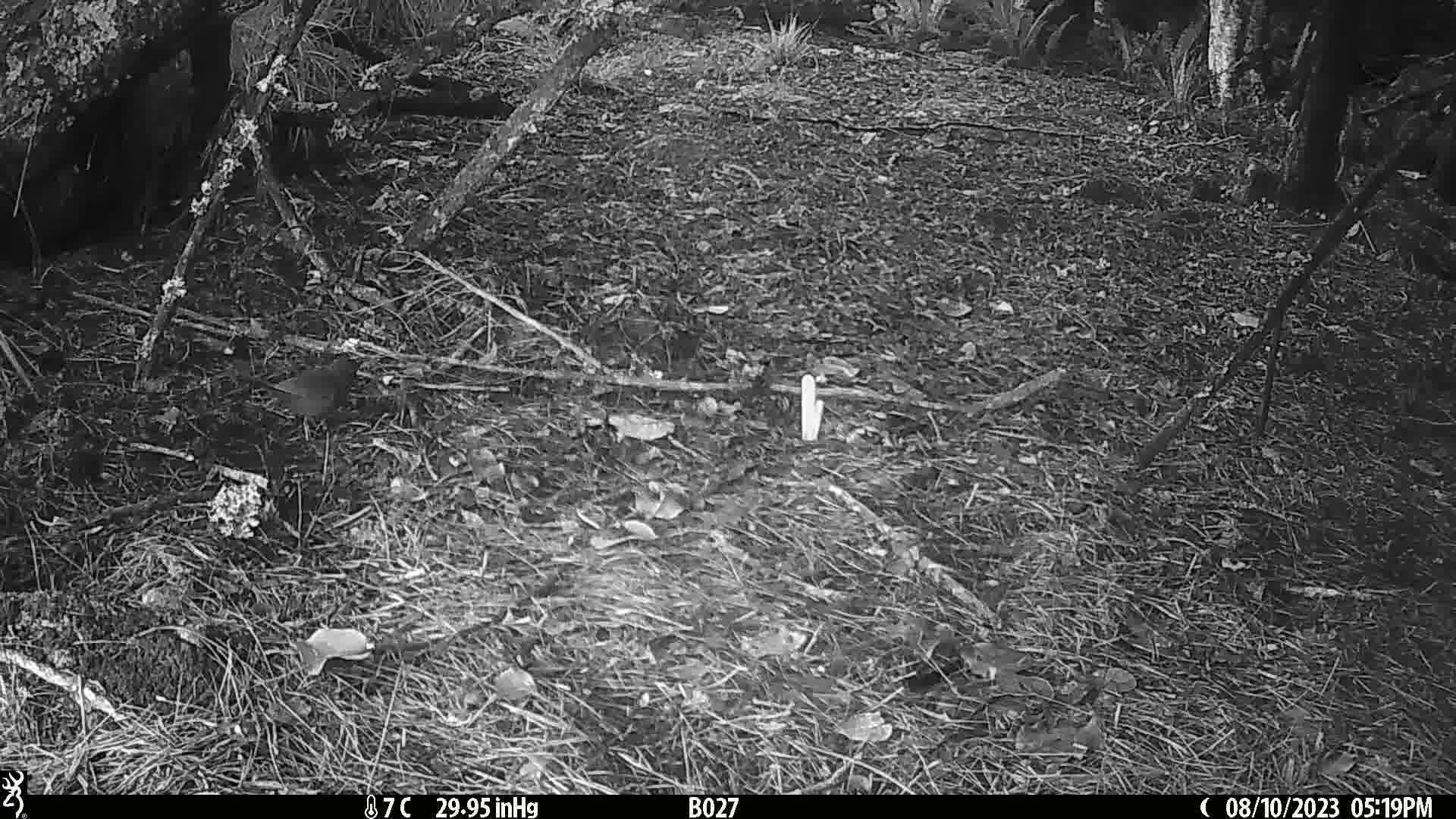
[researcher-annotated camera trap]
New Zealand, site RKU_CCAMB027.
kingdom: Animalia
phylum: Chordata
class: Aves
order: Passeriformes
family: Turdidae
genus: Turdus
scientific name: Turdus merula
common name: eurasian blackbird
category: blackbird